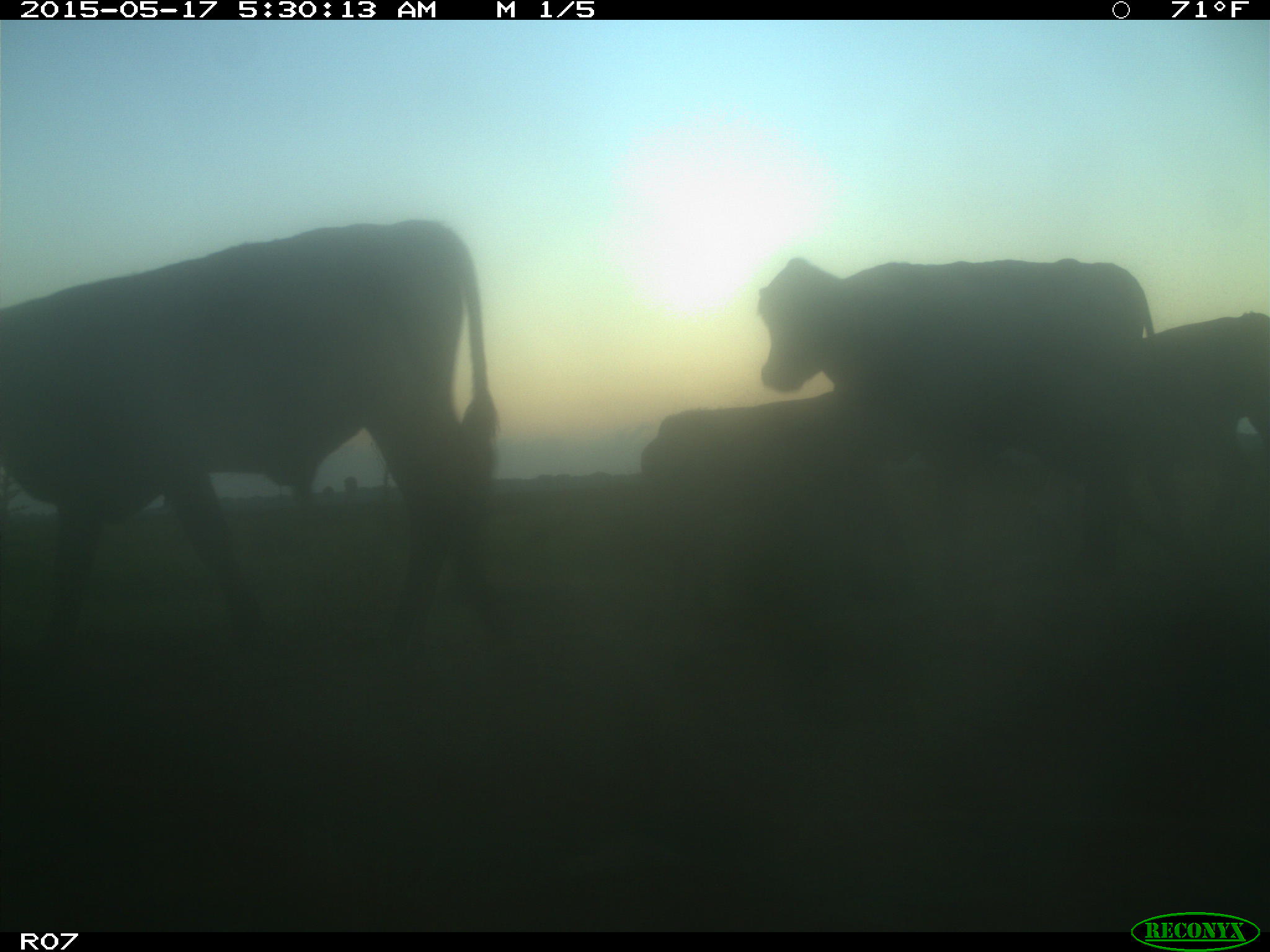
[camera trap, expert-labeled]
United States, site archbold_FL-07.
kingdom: Animalia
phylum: Chordata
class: Mammalia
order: Artiodactyla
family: Bovidae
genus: Bos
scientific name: Bos taurus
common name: domestic cow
Bos taurus (domestic cow).